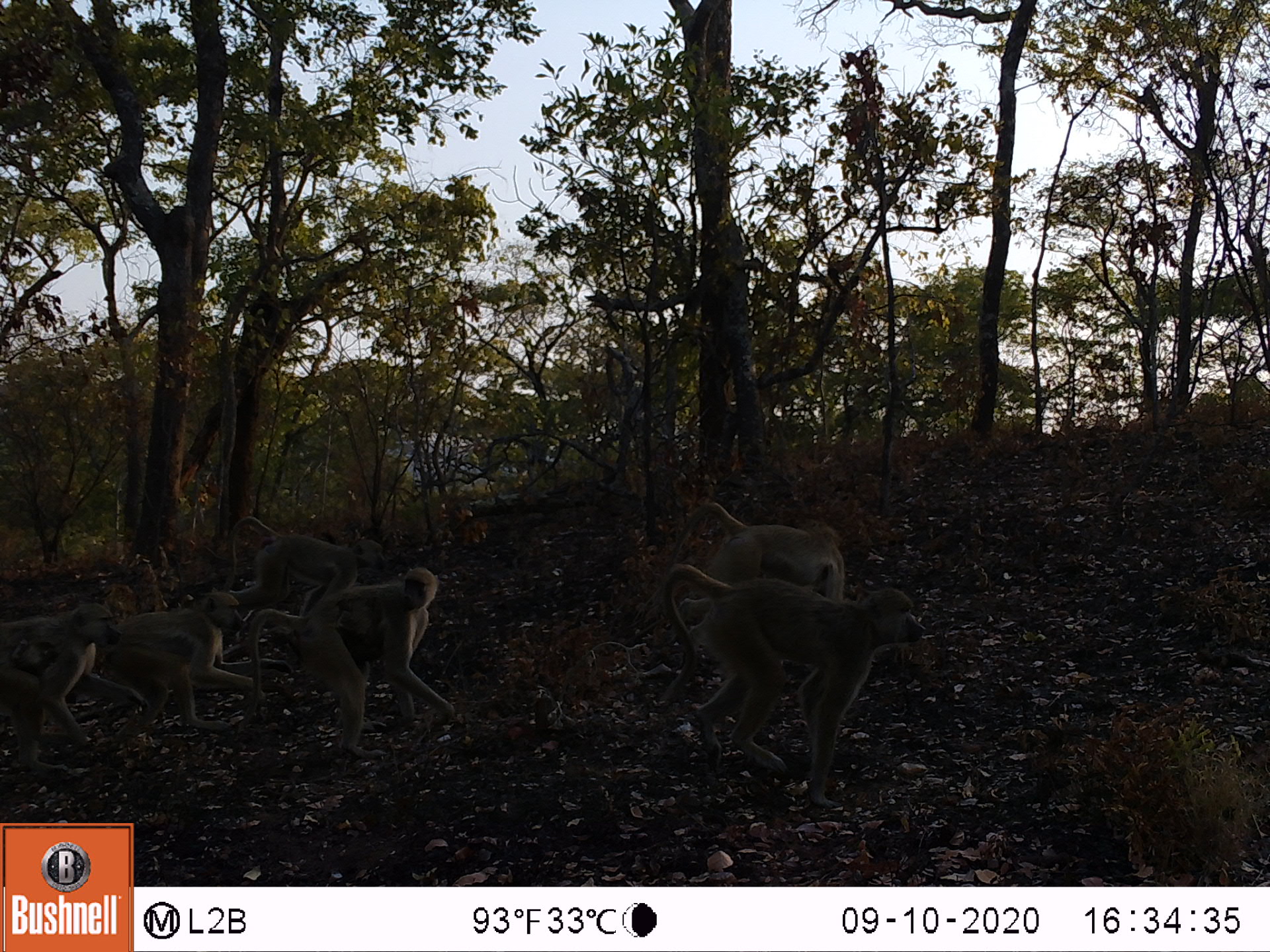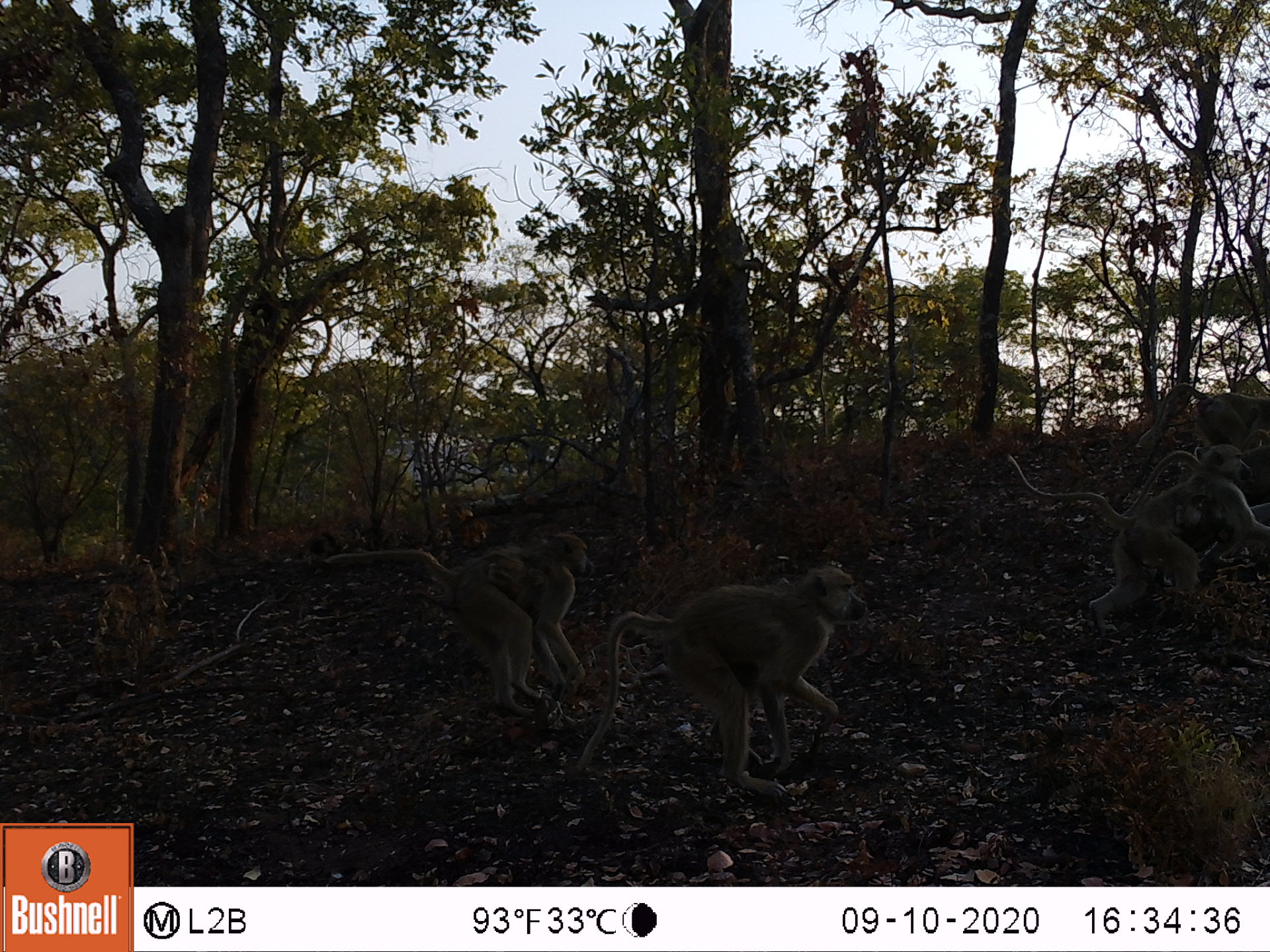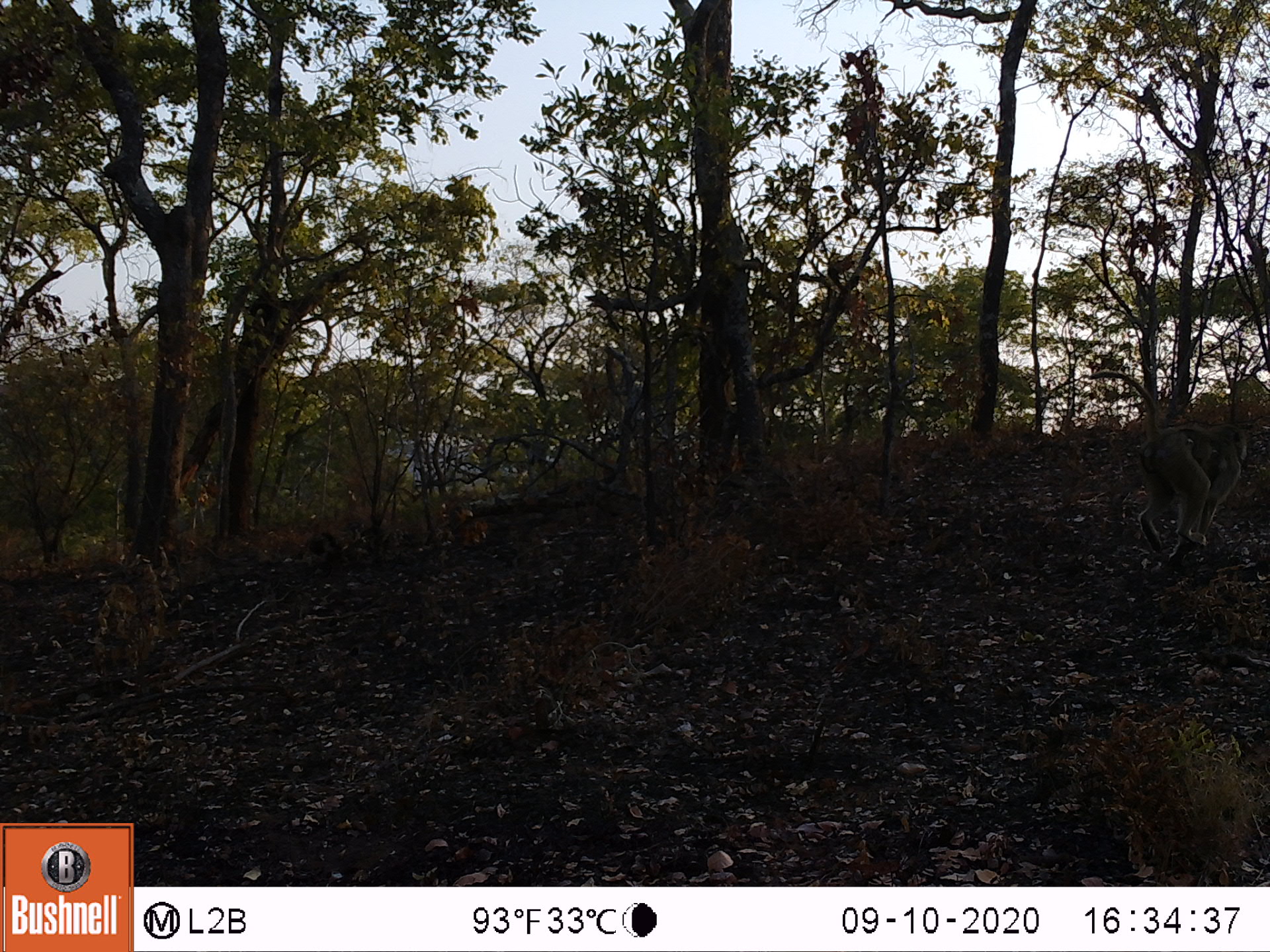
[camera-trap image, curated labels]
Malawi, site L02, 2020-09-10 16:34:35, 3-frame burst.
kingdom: Animalia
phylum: Chordata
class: Mammalia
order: Primates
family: Cercopithecidae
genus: Papio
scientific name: Papio cynocephalus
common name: yellow baboon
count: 6